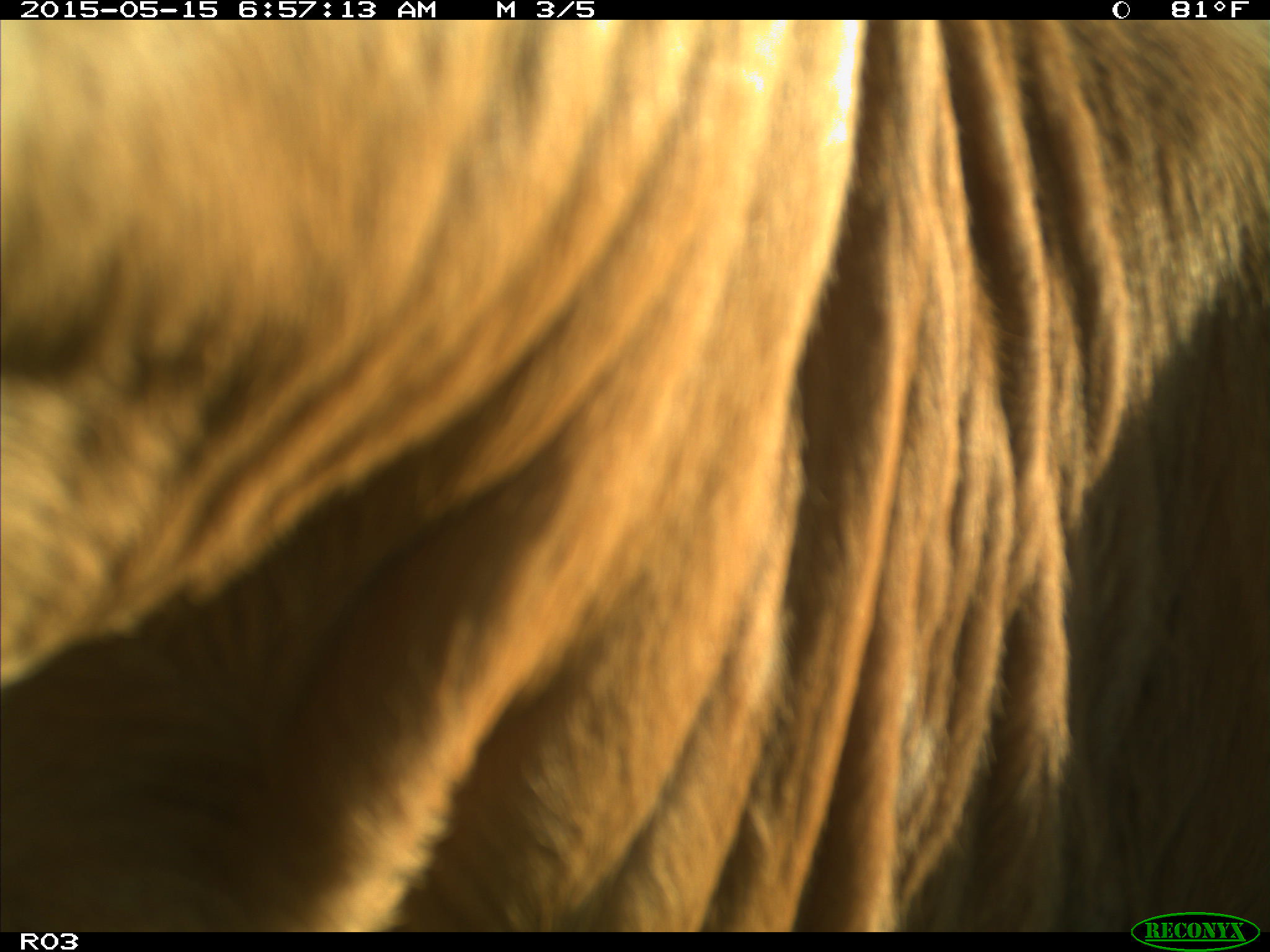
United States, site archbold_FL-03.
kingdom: Animalia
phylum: Chordata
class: Mammalia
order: Artiodactyla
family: Bovidae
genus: Bos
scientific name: Bos taurus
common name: domestic cow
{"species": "Bos taurus (domestic cow)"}